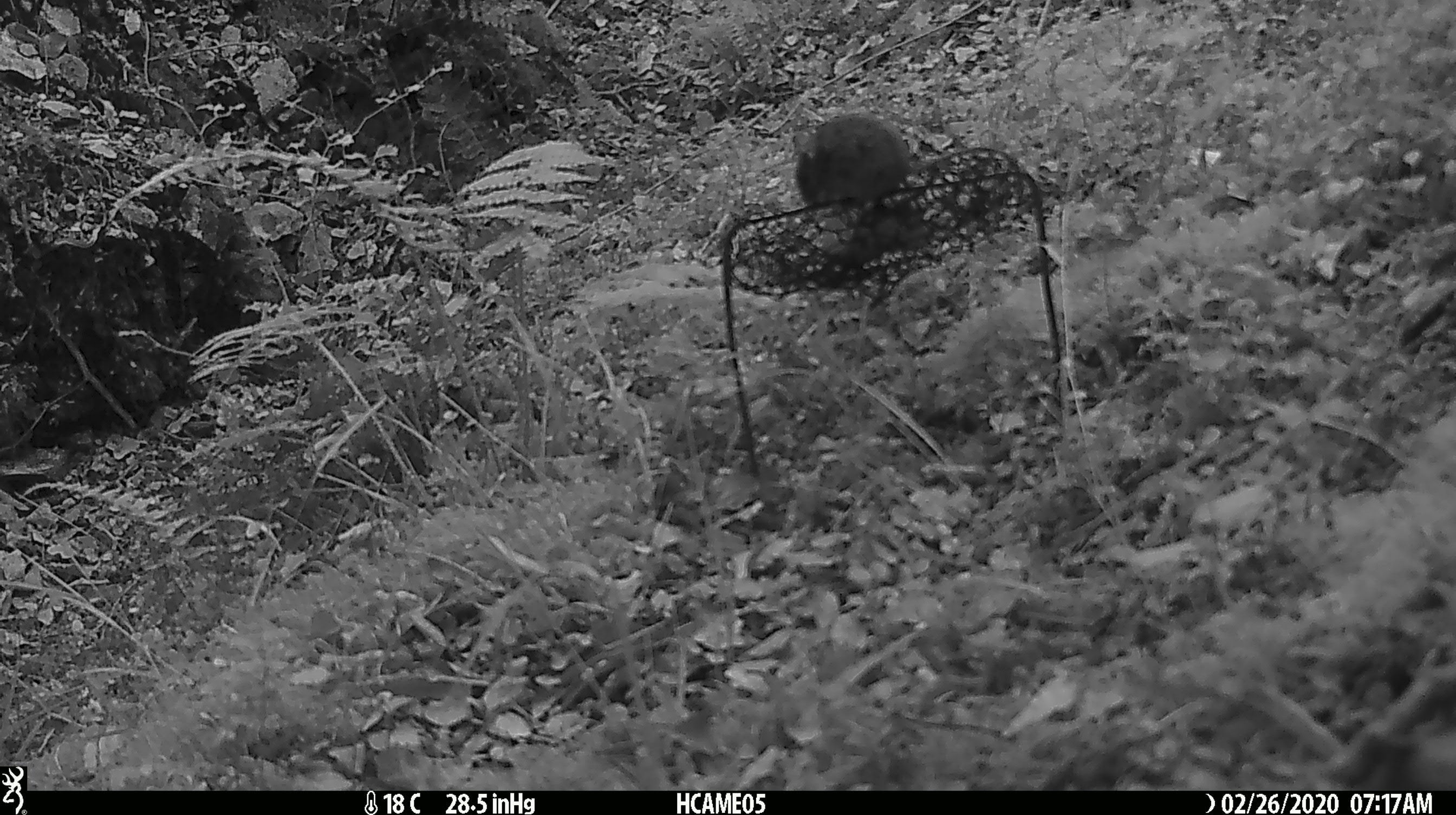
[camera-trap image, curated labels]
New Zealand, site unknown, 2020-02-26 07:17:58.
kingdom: Animalia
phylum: Chordata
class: Mammalia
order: Rodentia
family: Muridae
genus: Mus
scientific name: Mus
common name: mouse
Mouse (Mus).